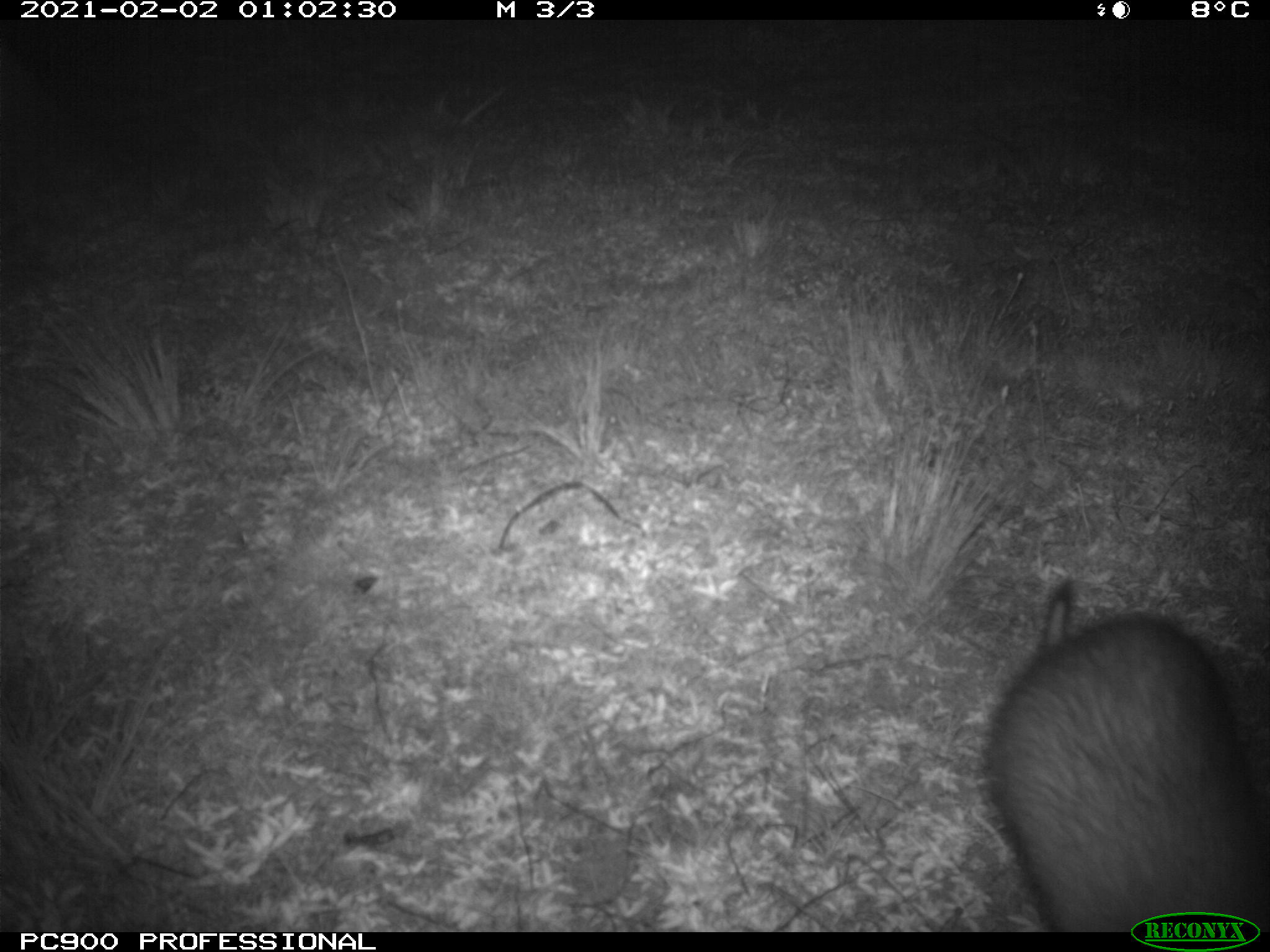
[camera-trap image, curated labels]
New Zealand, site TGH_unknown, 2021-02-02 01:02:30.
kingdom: Animalia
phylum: Chordata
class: Mammalia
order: Carnivora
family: Mustelidae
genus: Mustela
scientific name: Mustela furo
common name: ferret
Ferret (Mustela furo).